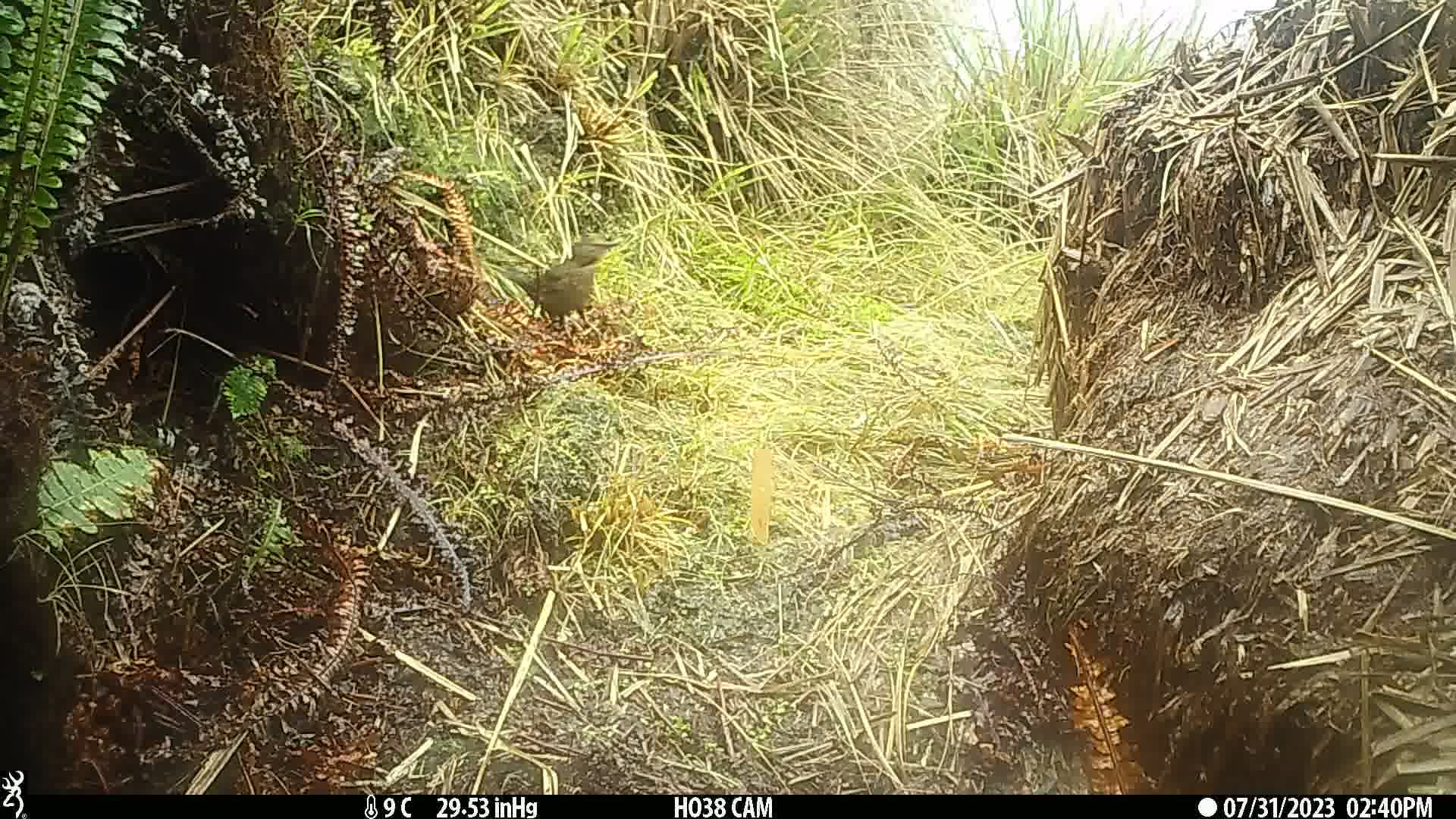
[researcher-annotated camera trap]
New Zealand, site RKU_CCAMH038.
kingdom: Animalia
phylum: Chordata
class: Aves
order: Passeriformes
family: Turdidae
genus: Turdus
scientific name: Turdus merula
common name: eurasian blackbird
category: blackbird